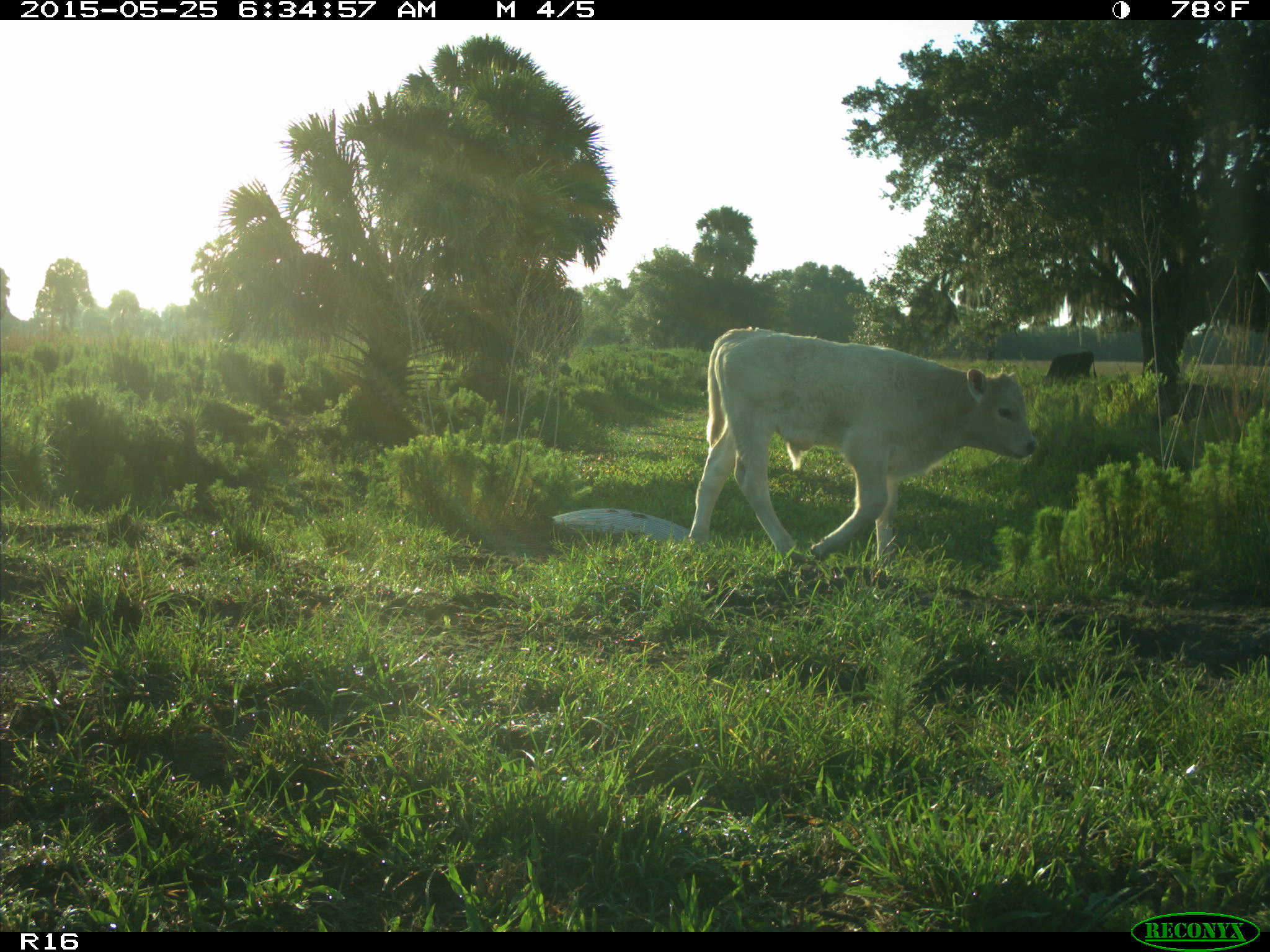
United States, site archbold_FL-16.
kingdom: Animalia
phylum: Chordata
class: Mammalia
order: Artiodactyla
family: Bovidae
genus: Bos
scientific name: Bos taurus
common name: domestic cow